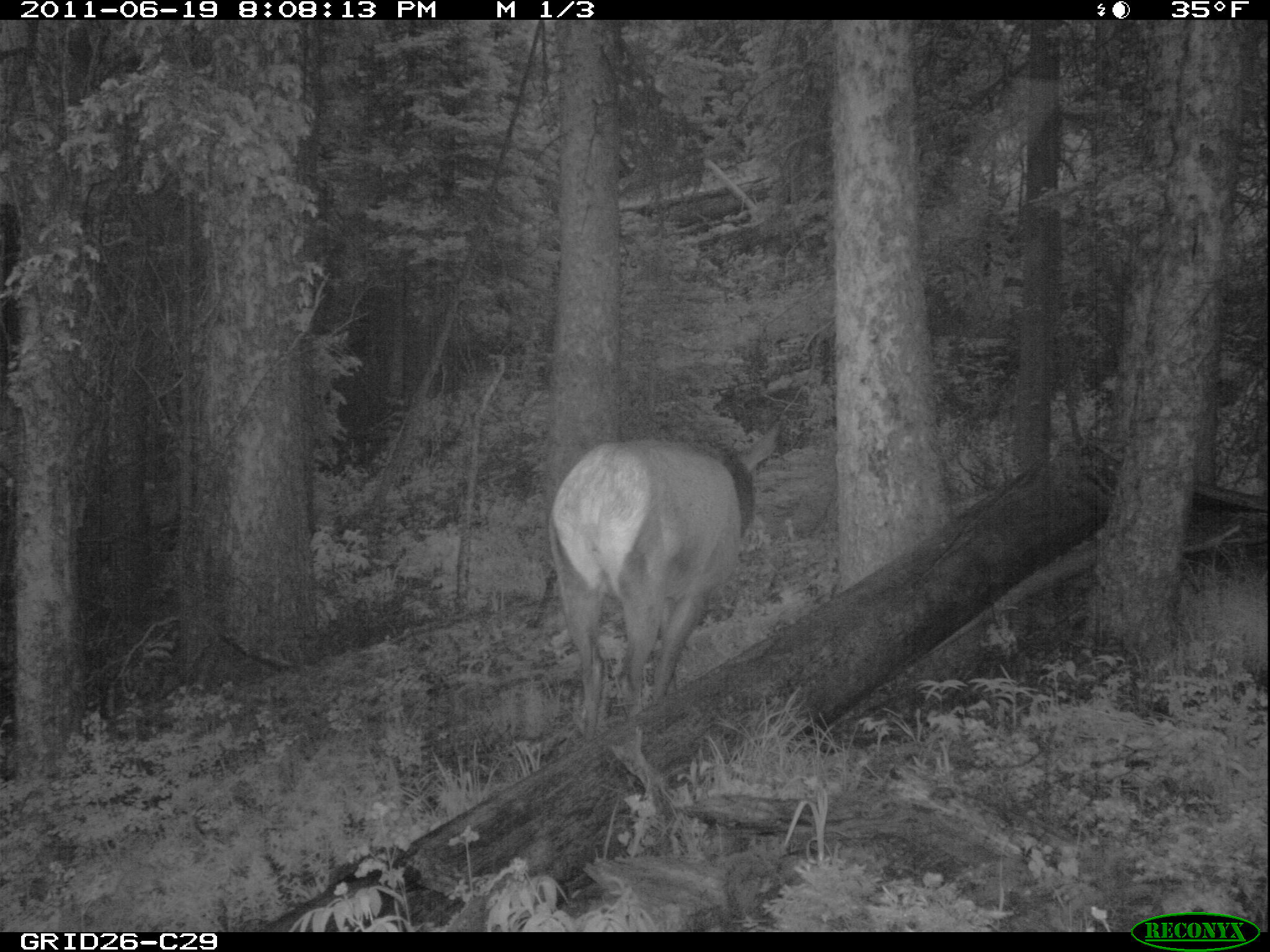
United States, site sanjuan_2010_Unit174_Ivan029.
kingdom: Animalia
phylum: Chordata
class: Mammalia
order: Artiodactyla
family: Cervidae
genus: Cervus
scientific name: Cervus elaphus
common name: red deer